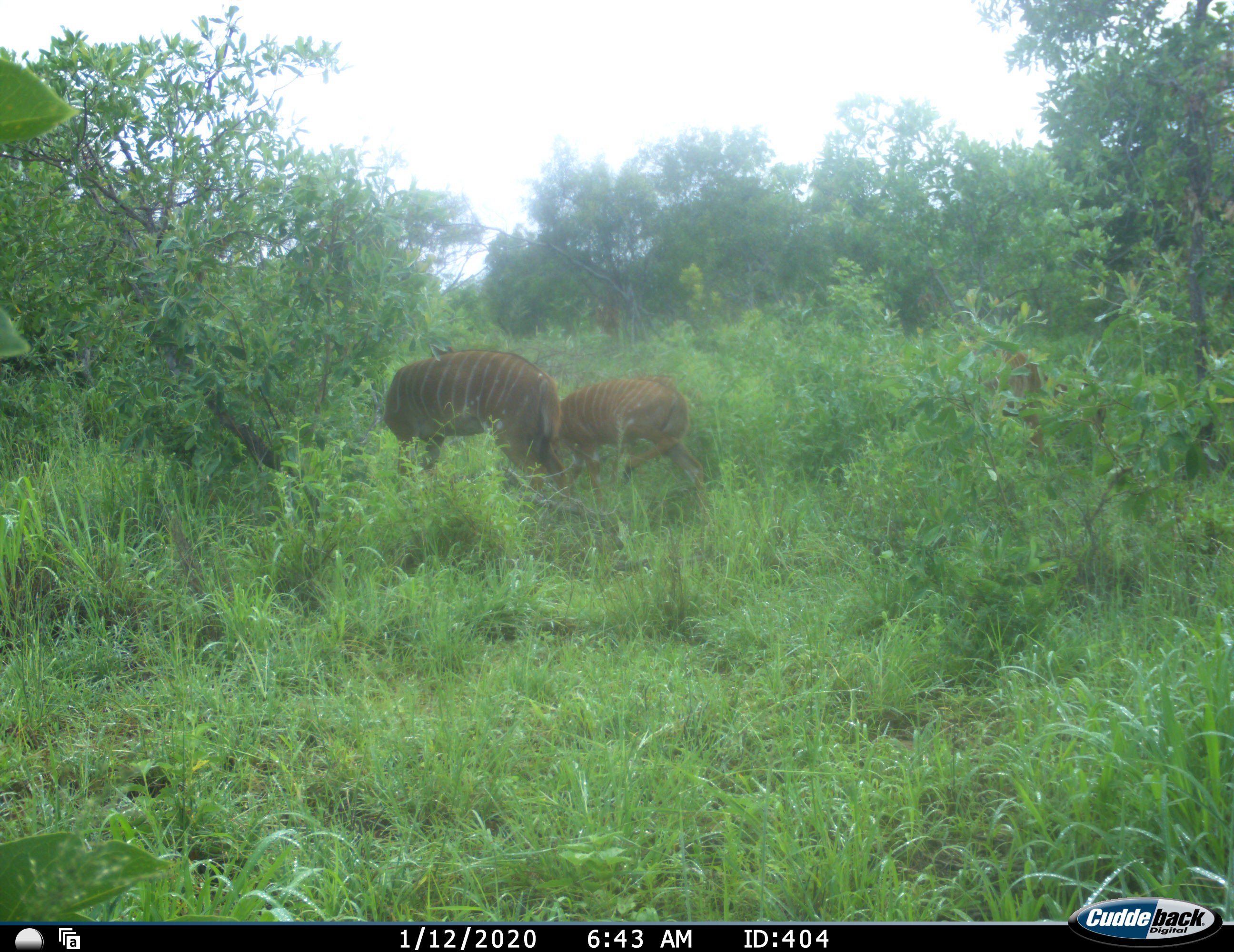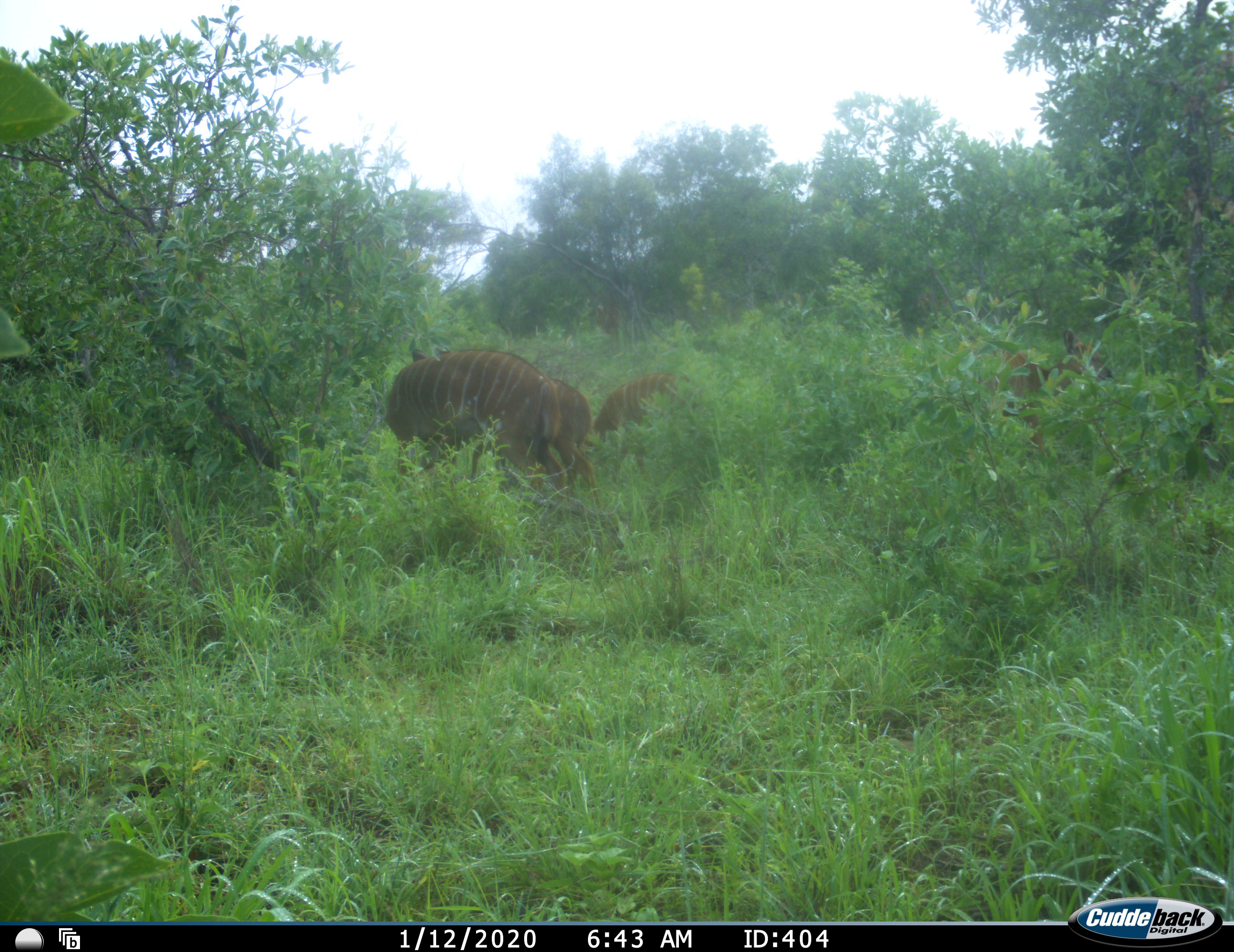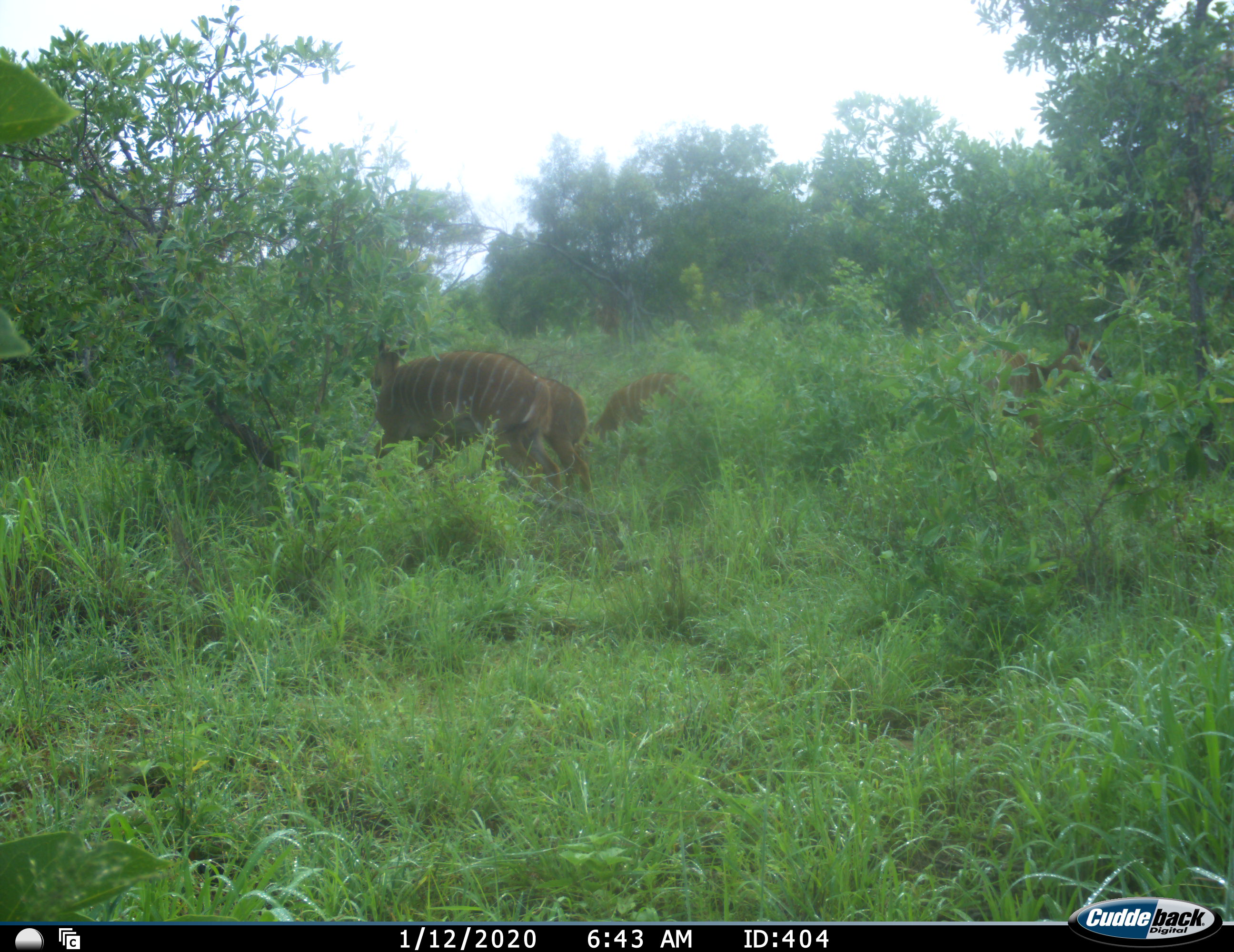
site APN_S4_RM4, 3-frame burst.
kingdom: Animalia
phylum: Chordata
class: Mammalia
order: Artiodactyla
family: Bovidae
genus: Tragelaphus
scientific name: Tragelaphus angasii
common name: nyala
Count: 3.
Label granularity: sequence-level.